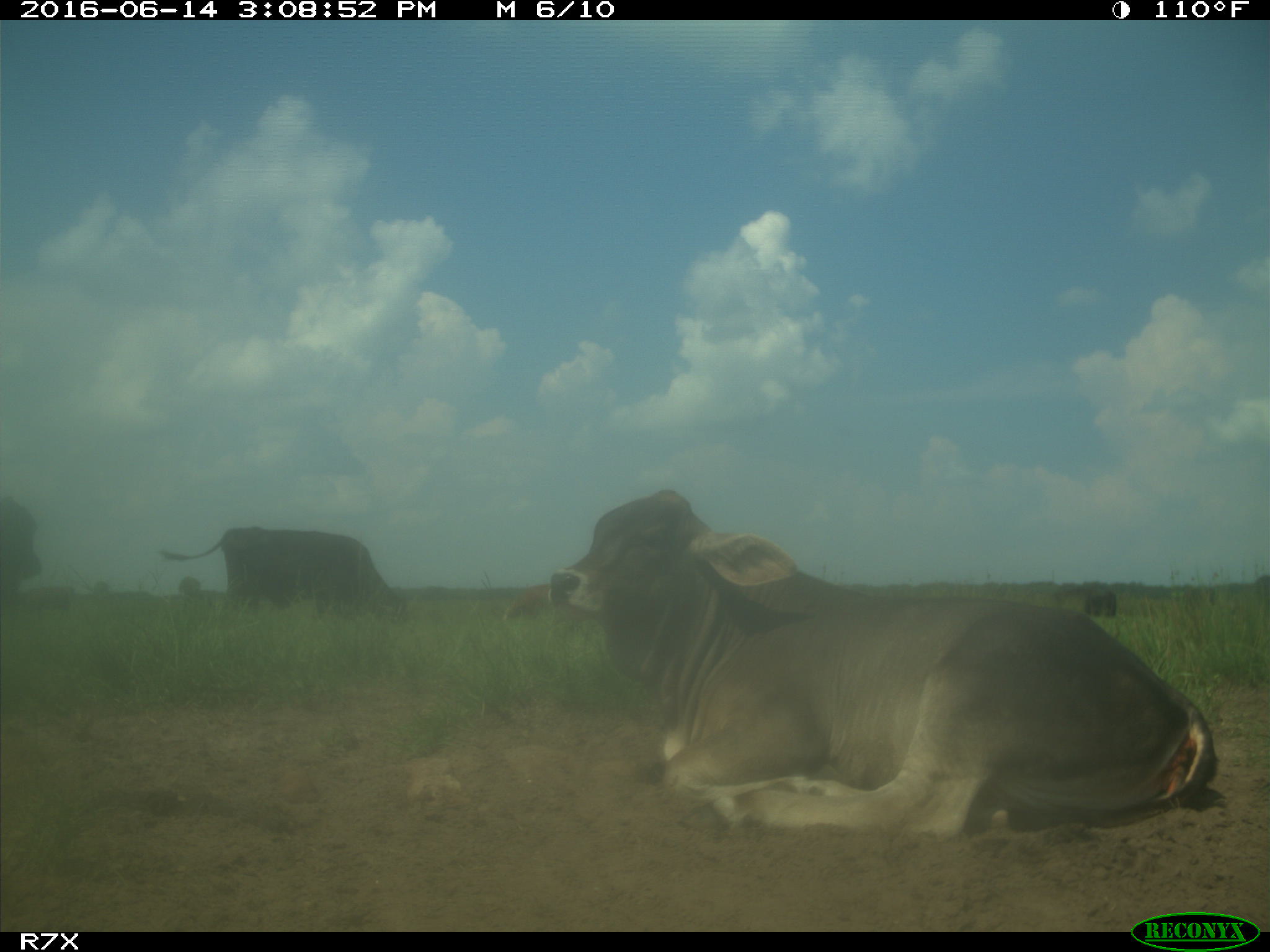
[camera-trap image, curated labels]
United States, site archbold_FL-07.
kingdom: Animalia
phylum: Chordata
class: Mammalia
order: Artiodactyla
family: Bovidae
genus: Bos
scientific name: Bos taurus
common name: domestic cow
Bos taurus (domestic cow).